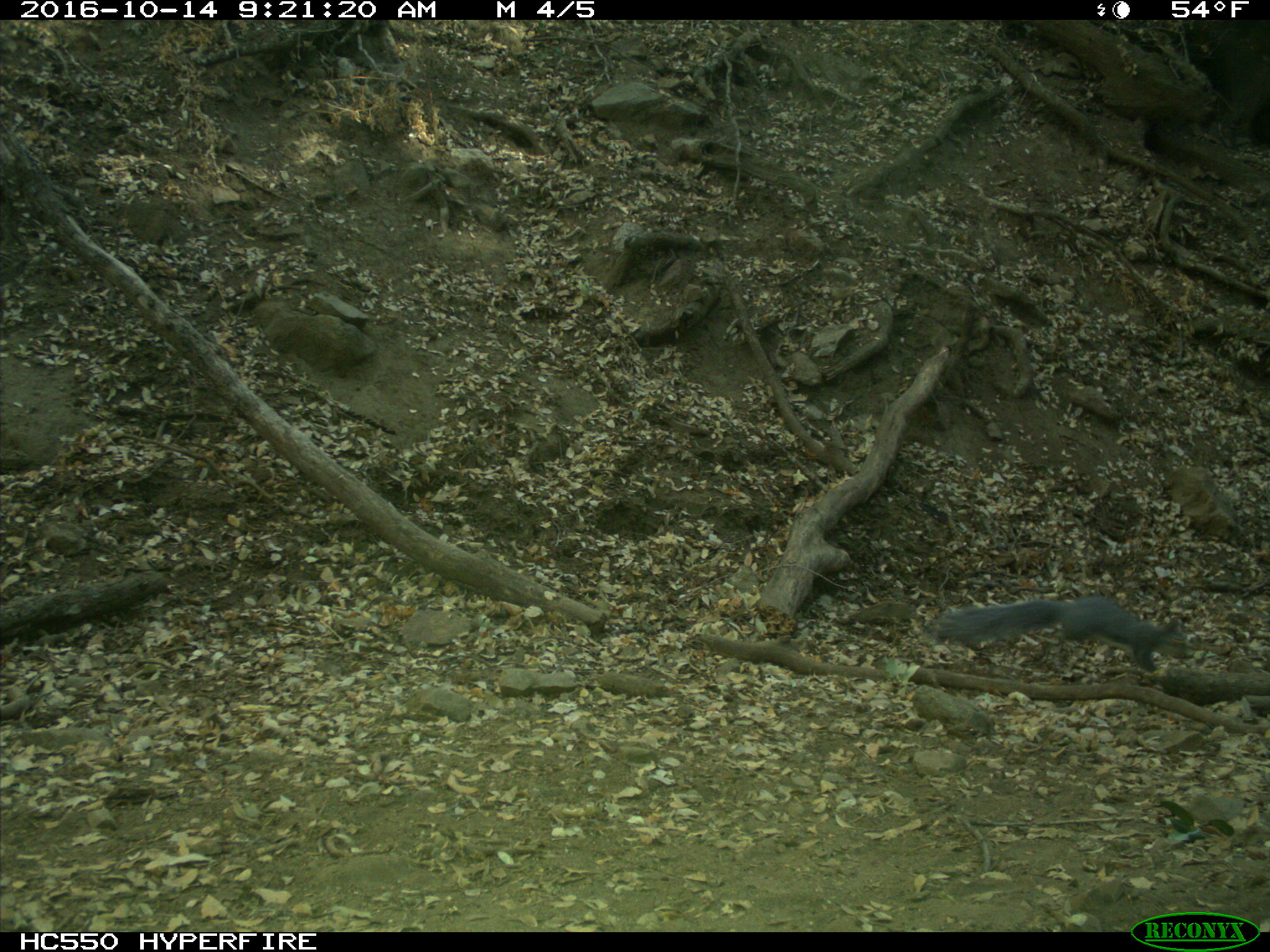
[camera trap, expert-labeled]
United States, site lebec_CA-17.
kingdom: Animalia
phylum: Chordata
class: Mammalia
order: Rodentia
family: Sciuridae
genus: Sciurus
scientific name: Sciurus carolinensis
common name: eastern gray squirrel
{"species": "Sciurus carolinensis (eastern gray squirrel)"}